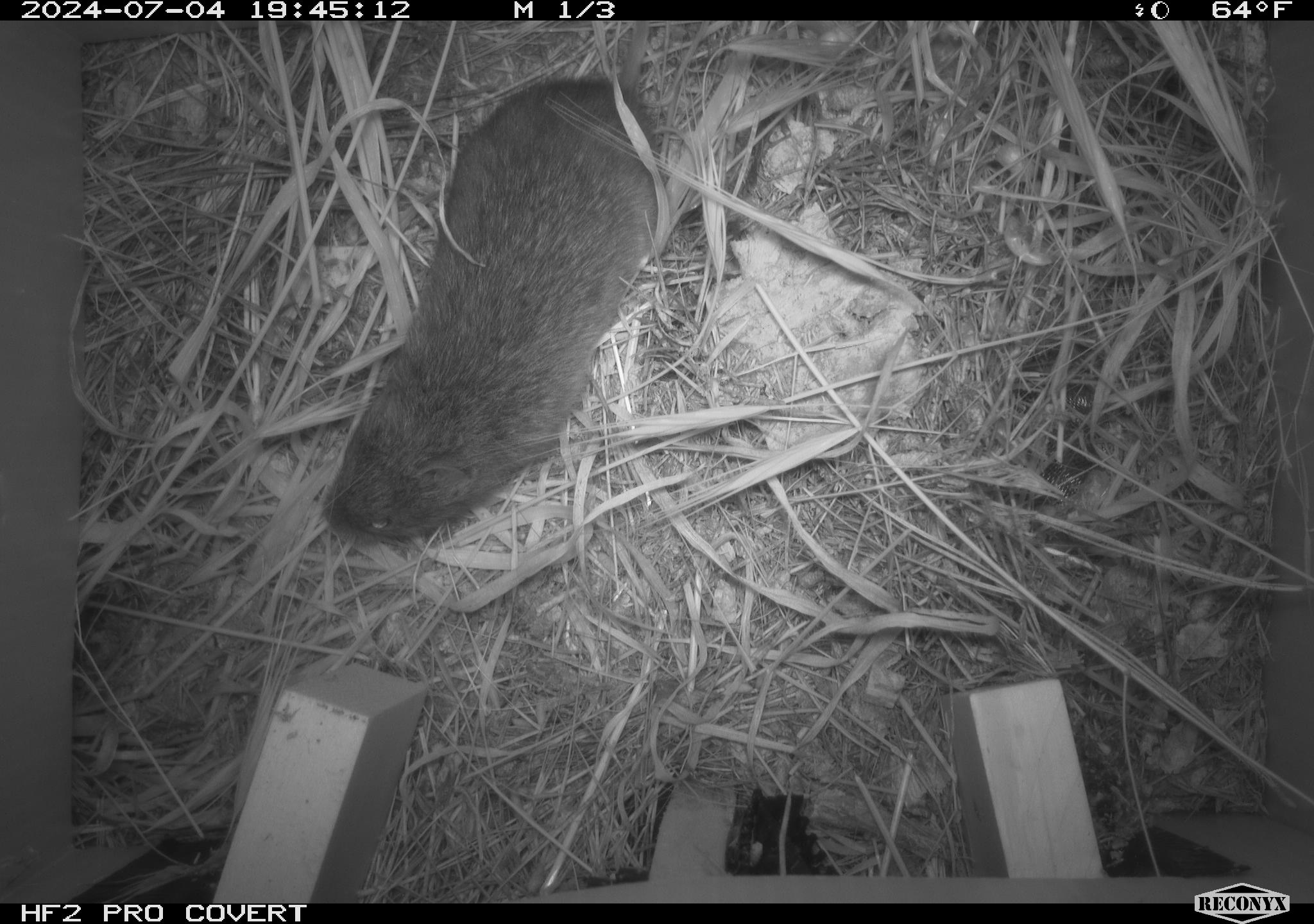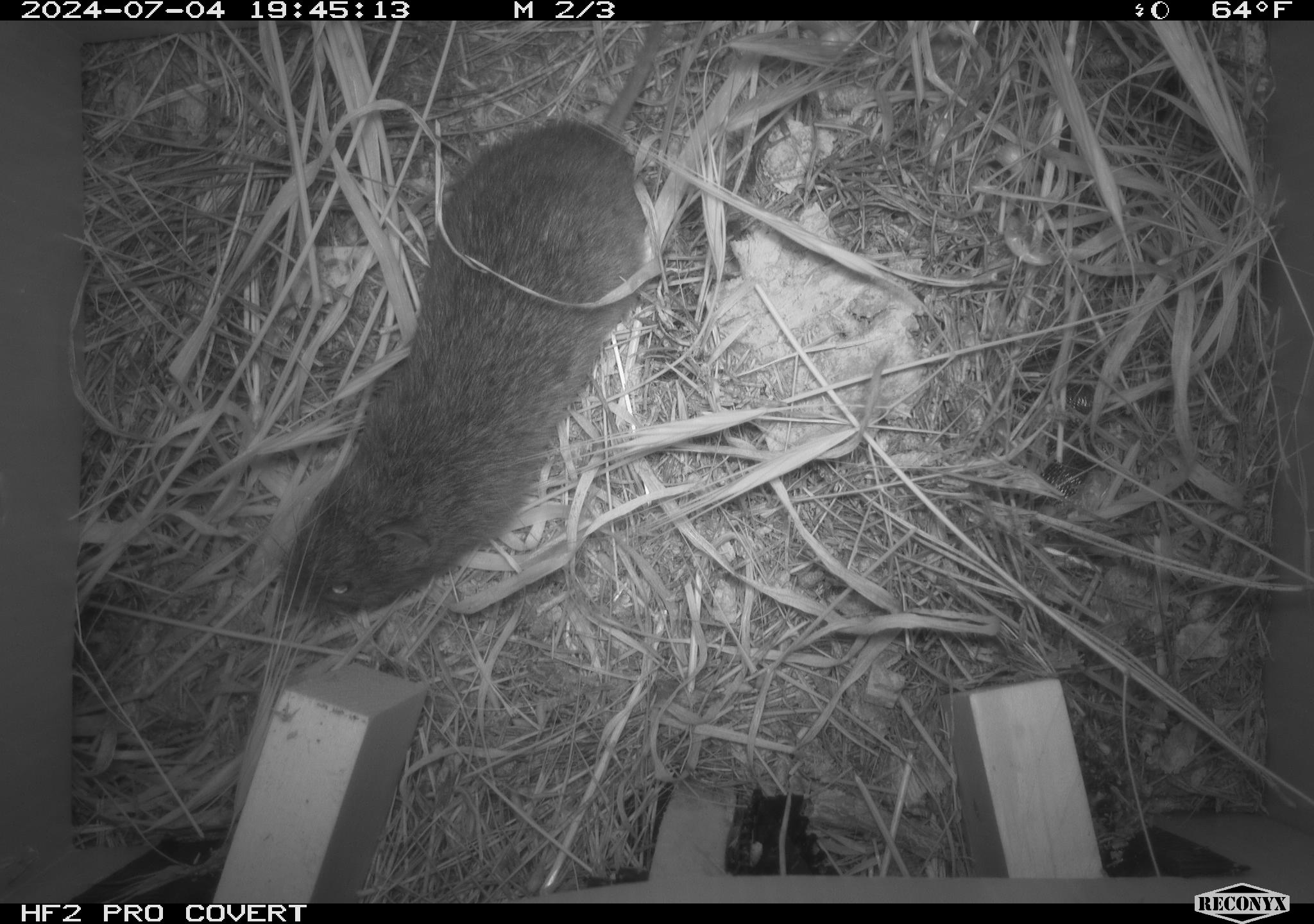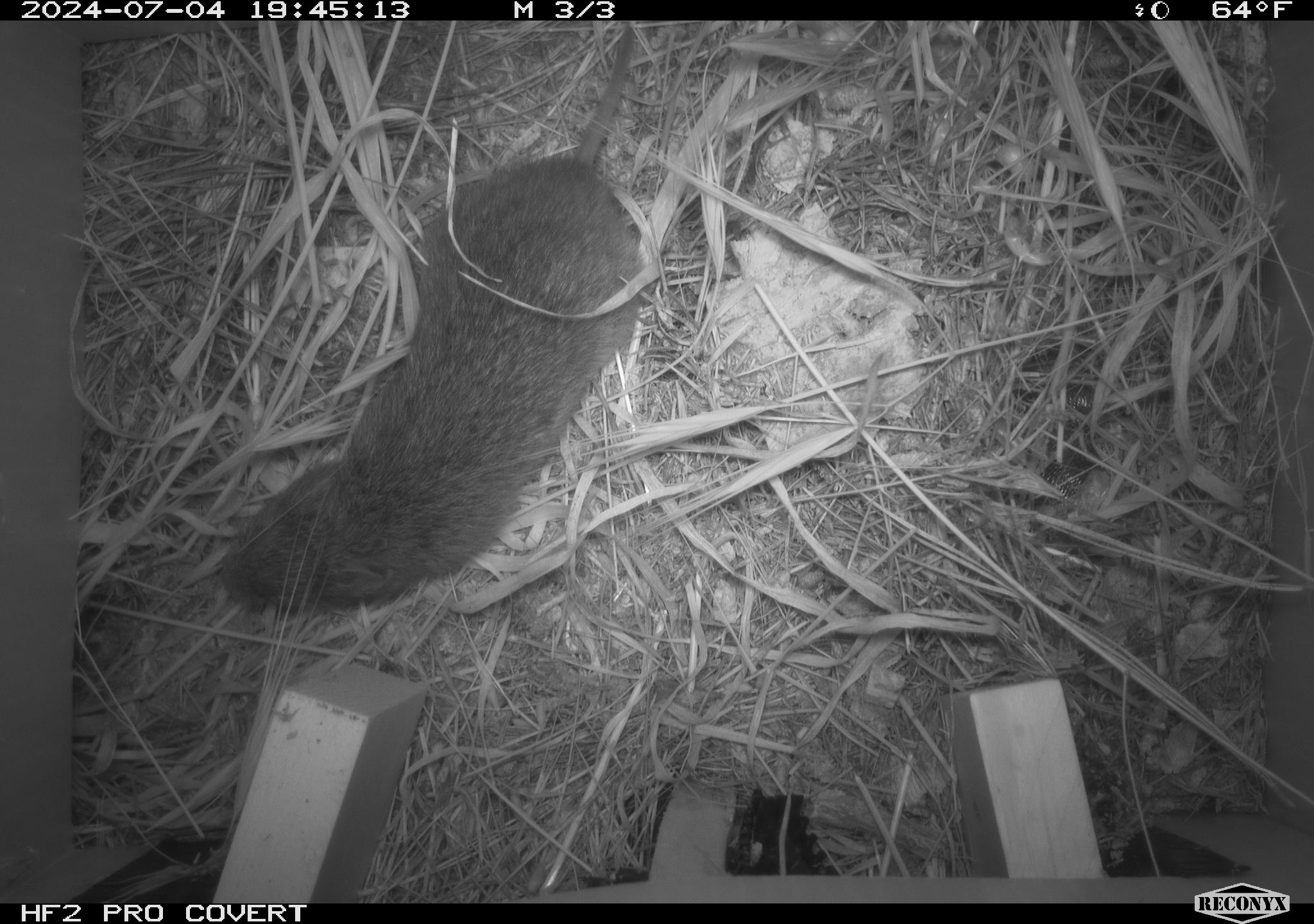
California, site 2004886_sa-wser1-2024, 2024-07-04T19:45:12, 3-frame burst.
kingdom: Animalia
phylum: Chordata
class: Mammalia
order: Rodentia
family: Cricetidae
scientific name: Arvicolinae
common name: voles, lemmings, and muskrats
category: arvicolinae subfamily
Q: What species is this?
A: Arvicolinae subfamily (voles, lemmings, and muskrats) (Arvicolinae).